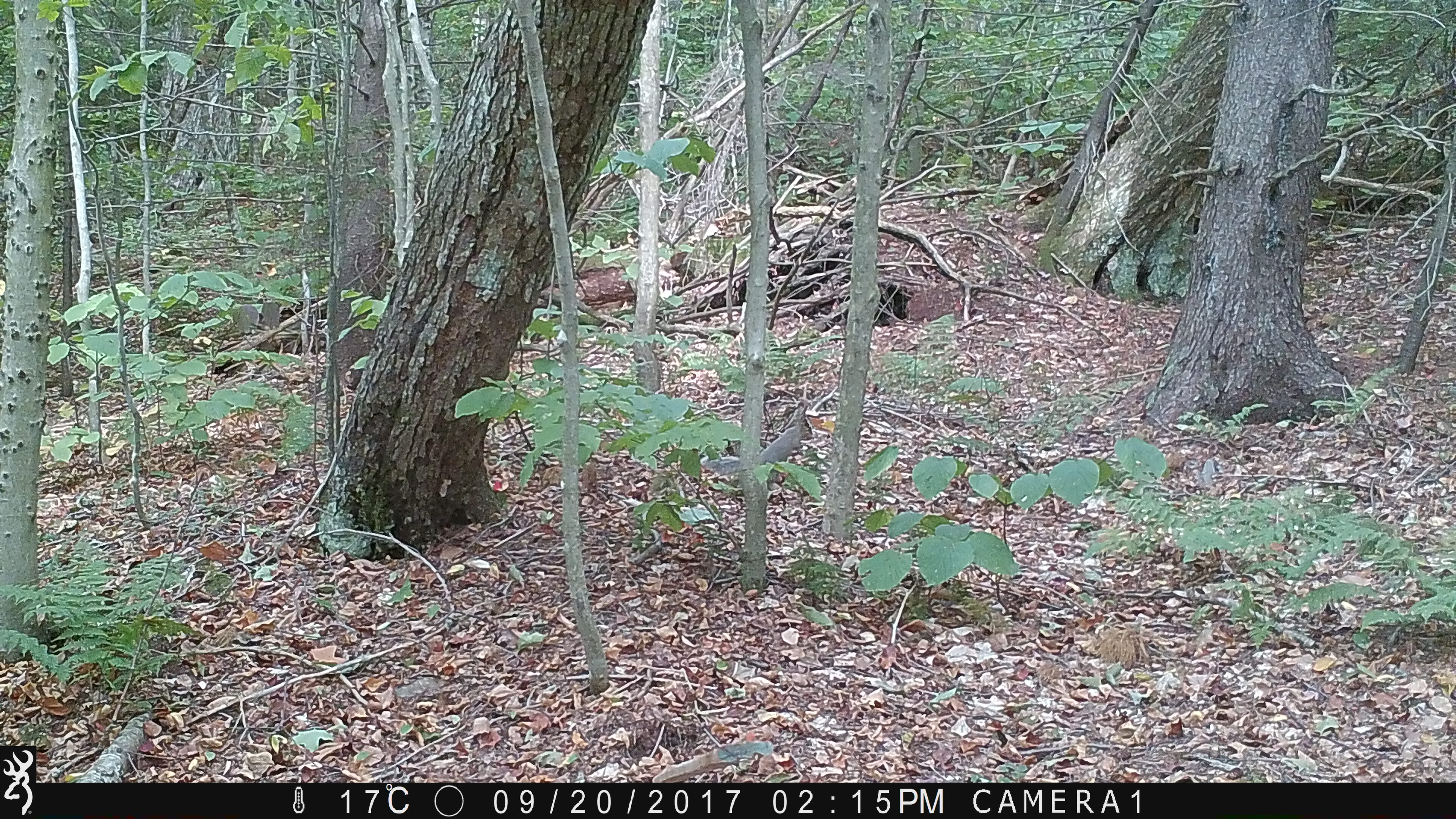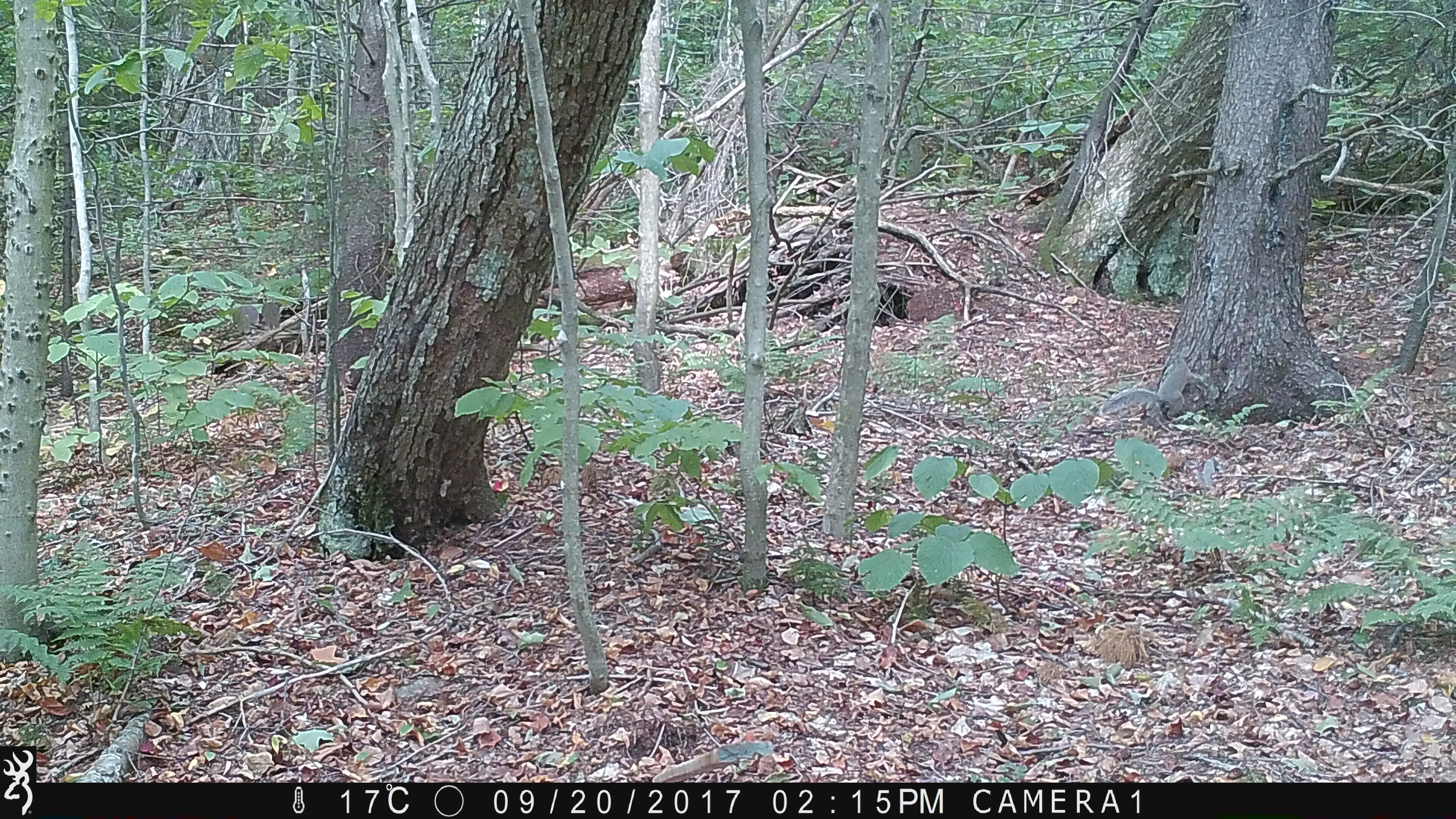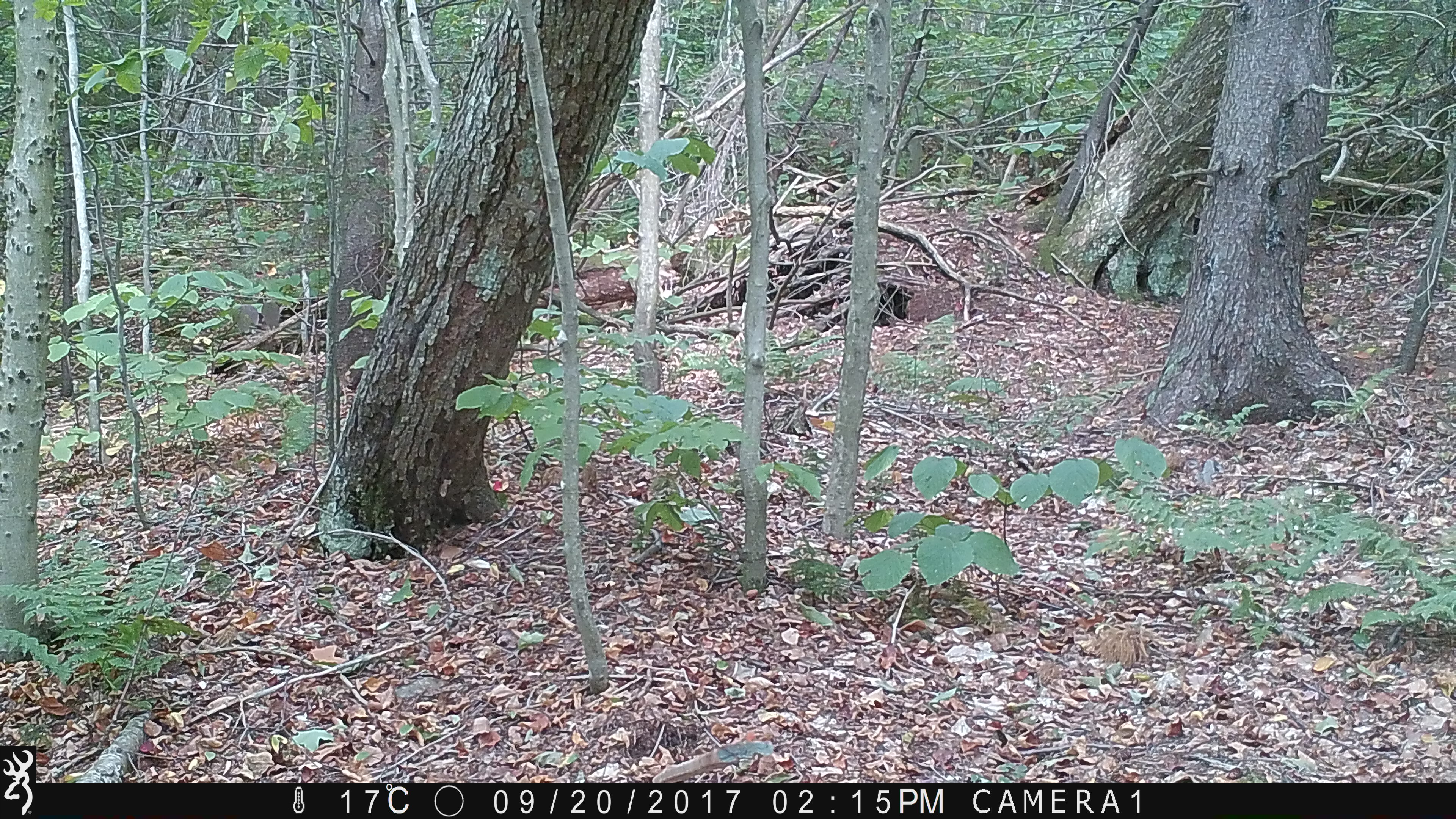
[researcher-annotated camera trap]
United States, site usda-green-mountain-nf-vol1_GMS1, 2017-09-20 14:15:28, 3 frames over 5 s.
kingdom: Animalia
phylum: Chordata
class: Mammalia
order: Rodentia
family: Sciuridae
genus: Sciurus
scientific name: Sciurus carolinensis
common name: gray squirrel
Gray squirrel (Sciurus carolinensis).